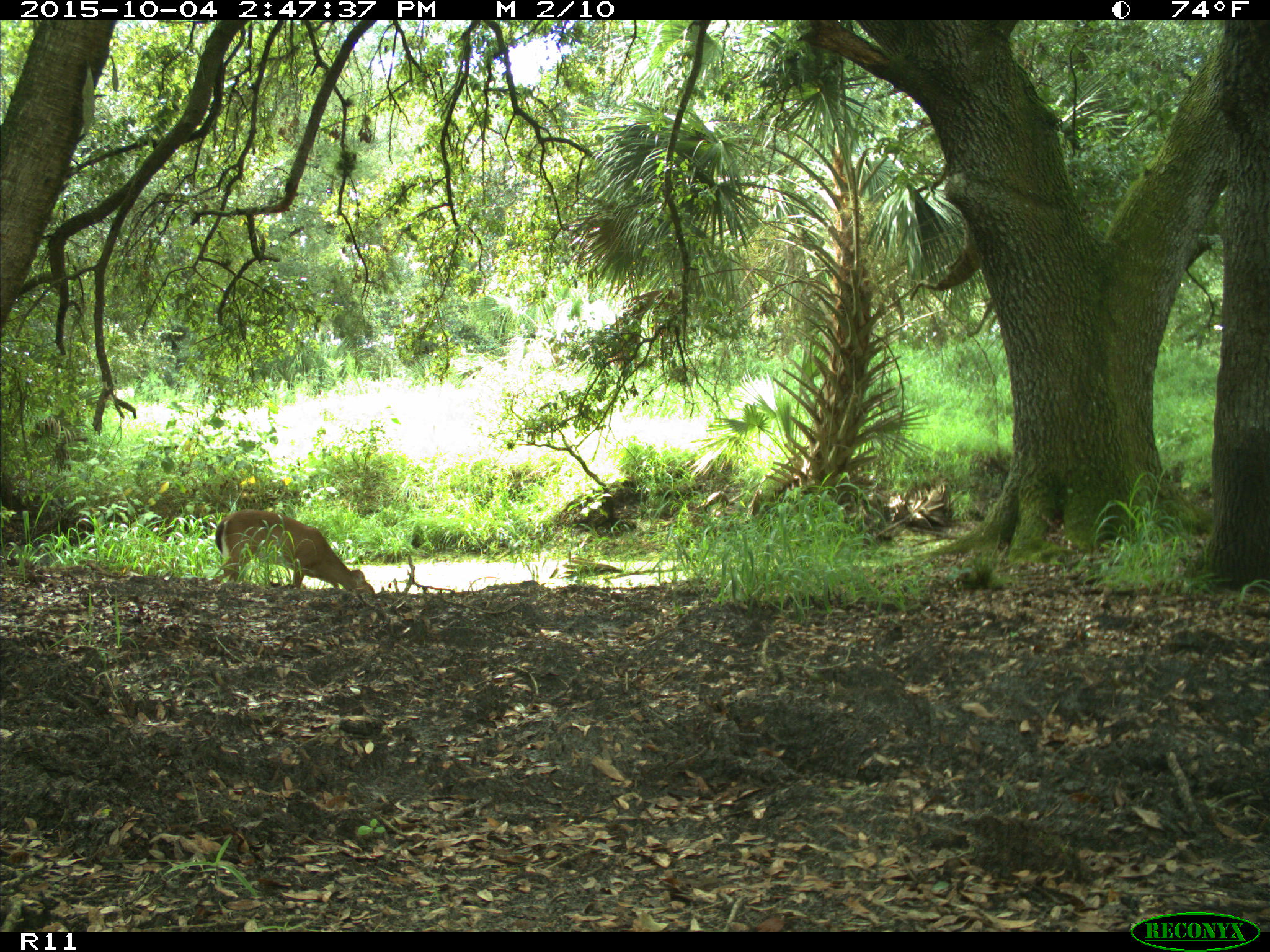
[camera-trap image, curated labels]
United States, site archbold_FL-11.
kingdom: Animalia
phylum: Chordata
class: Mammalia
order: Artiodactyla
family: Cervidae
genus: Odocoileus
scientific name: Odocoileus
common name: deer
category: unidentified deer